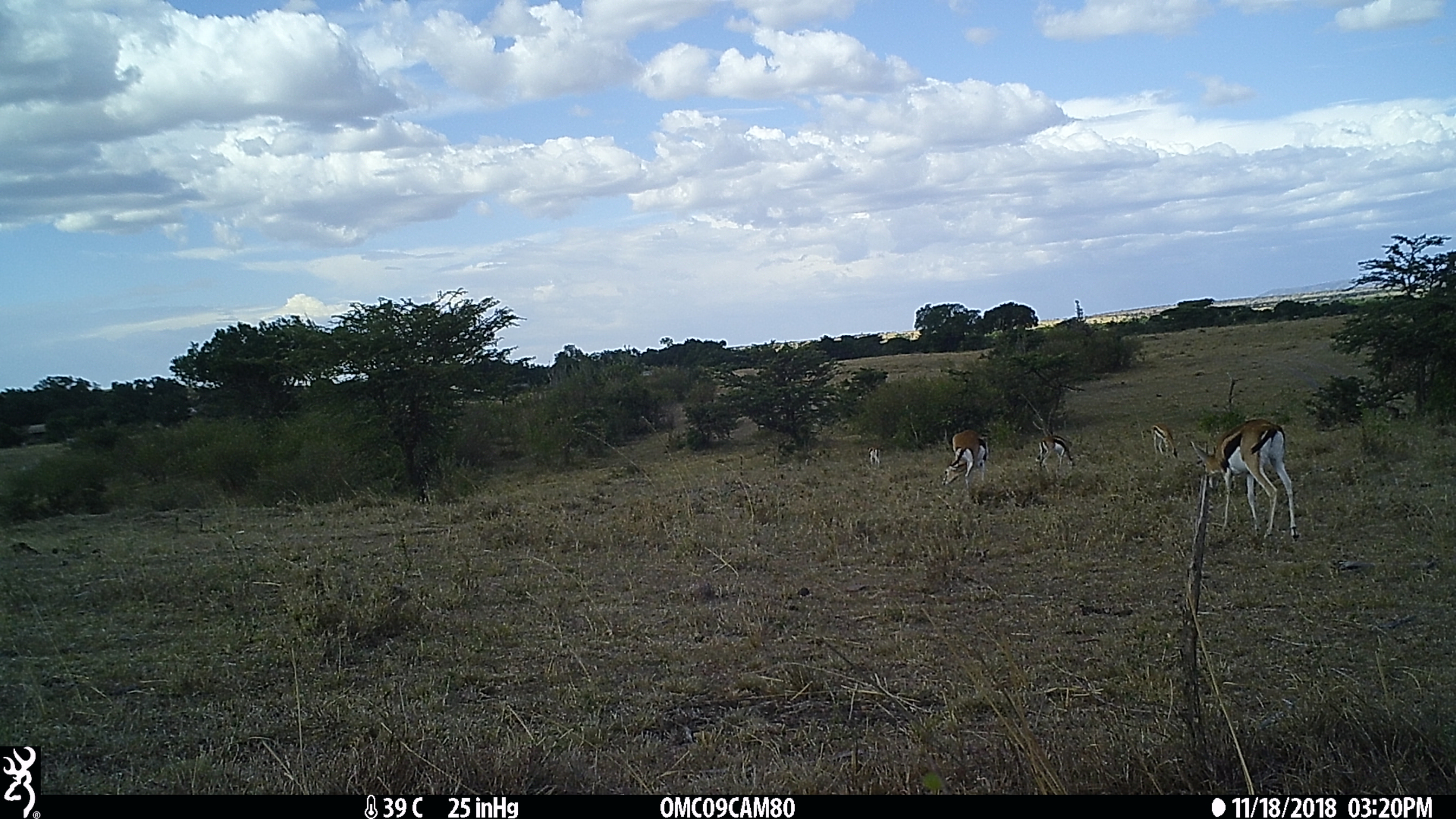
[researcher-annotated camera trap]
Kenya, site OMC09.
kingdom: Animalia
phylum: Chordata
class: Mammalia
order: Artiodactyla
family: Bovidae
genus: Eudorcas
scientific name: Eudorcas thomsonii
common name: thomon's gazelle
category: gazelle thomsons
Gazelle thomsons (thomon's gazelle) (Eudorcas thomsonii).